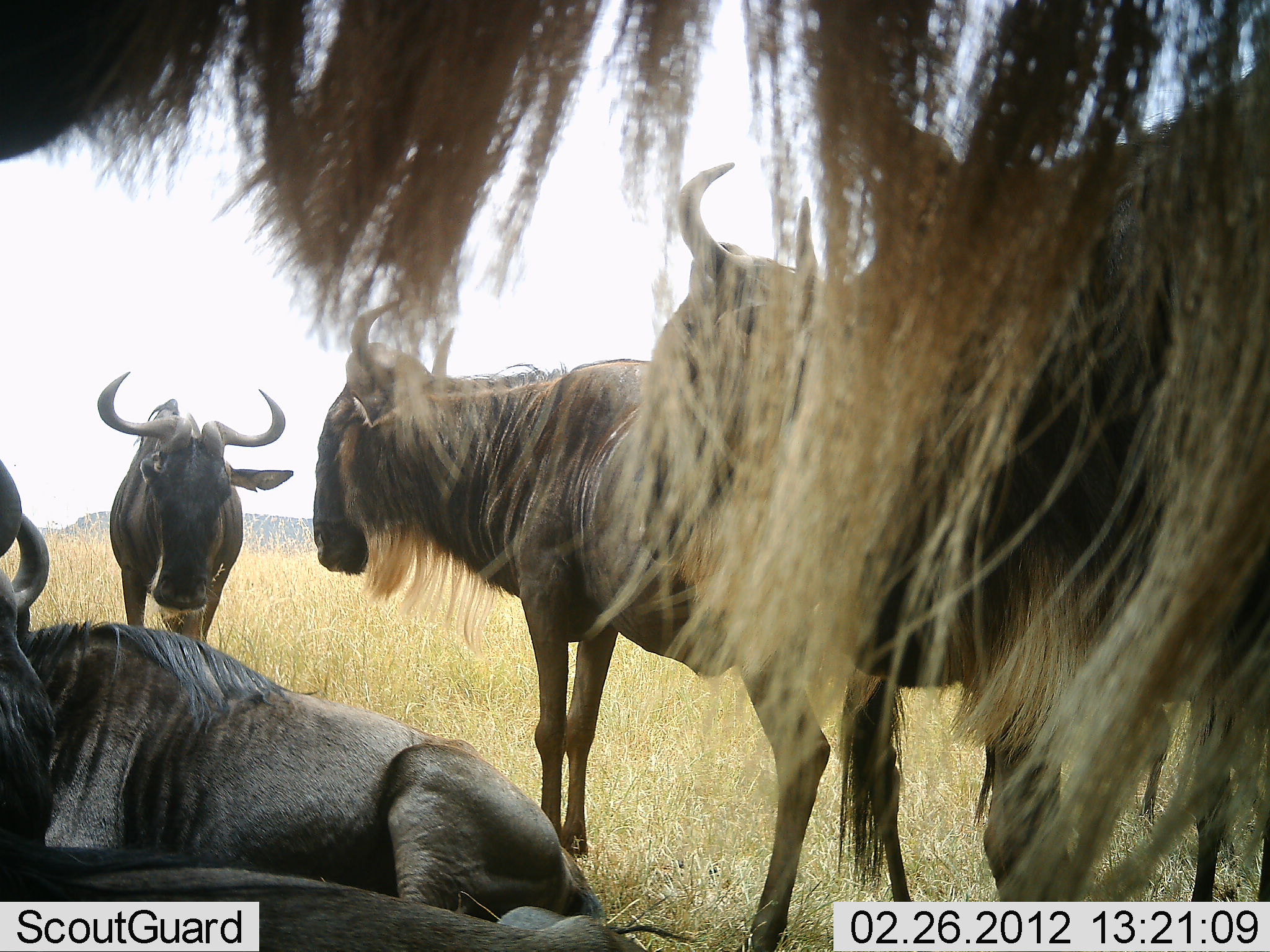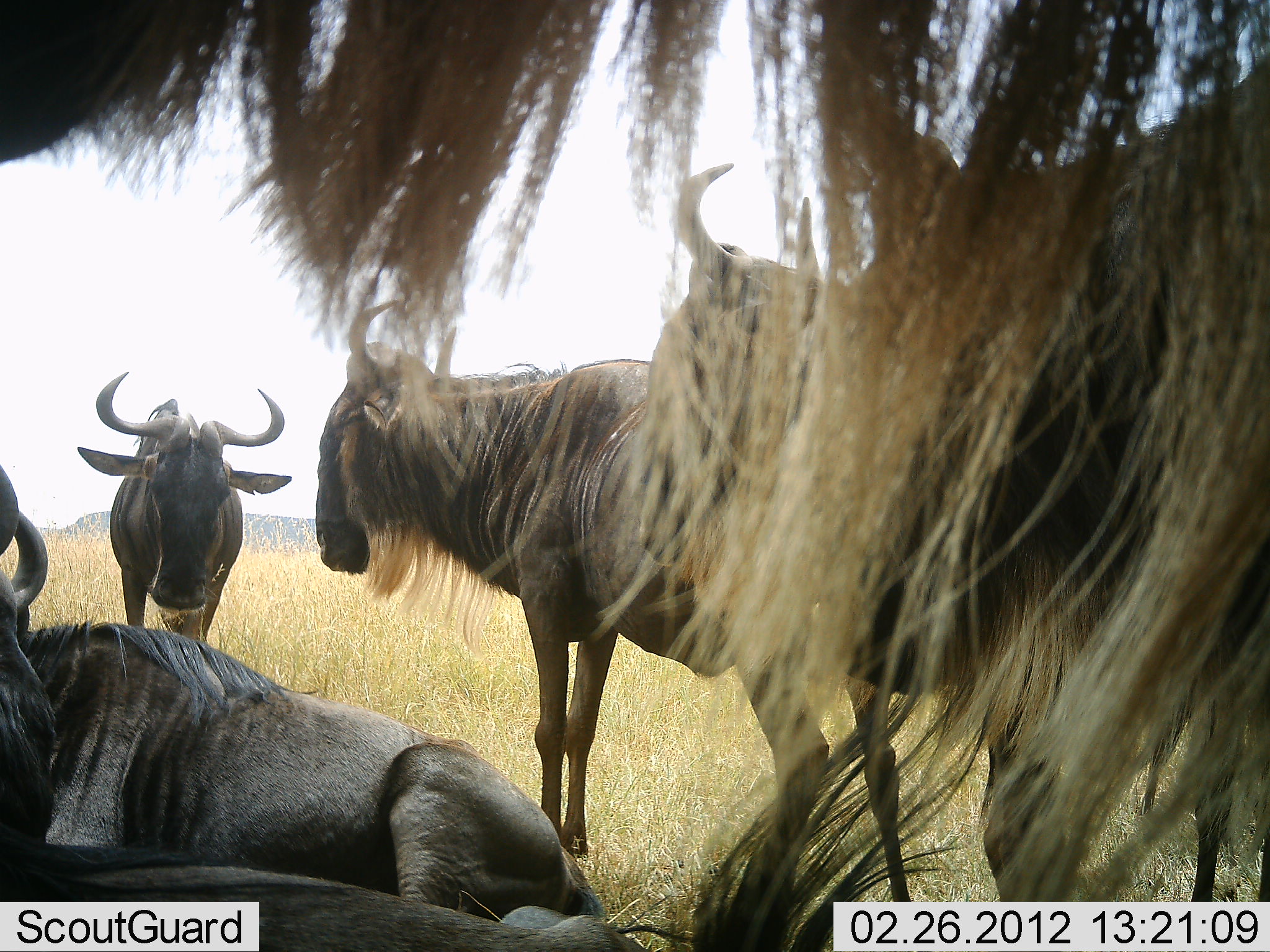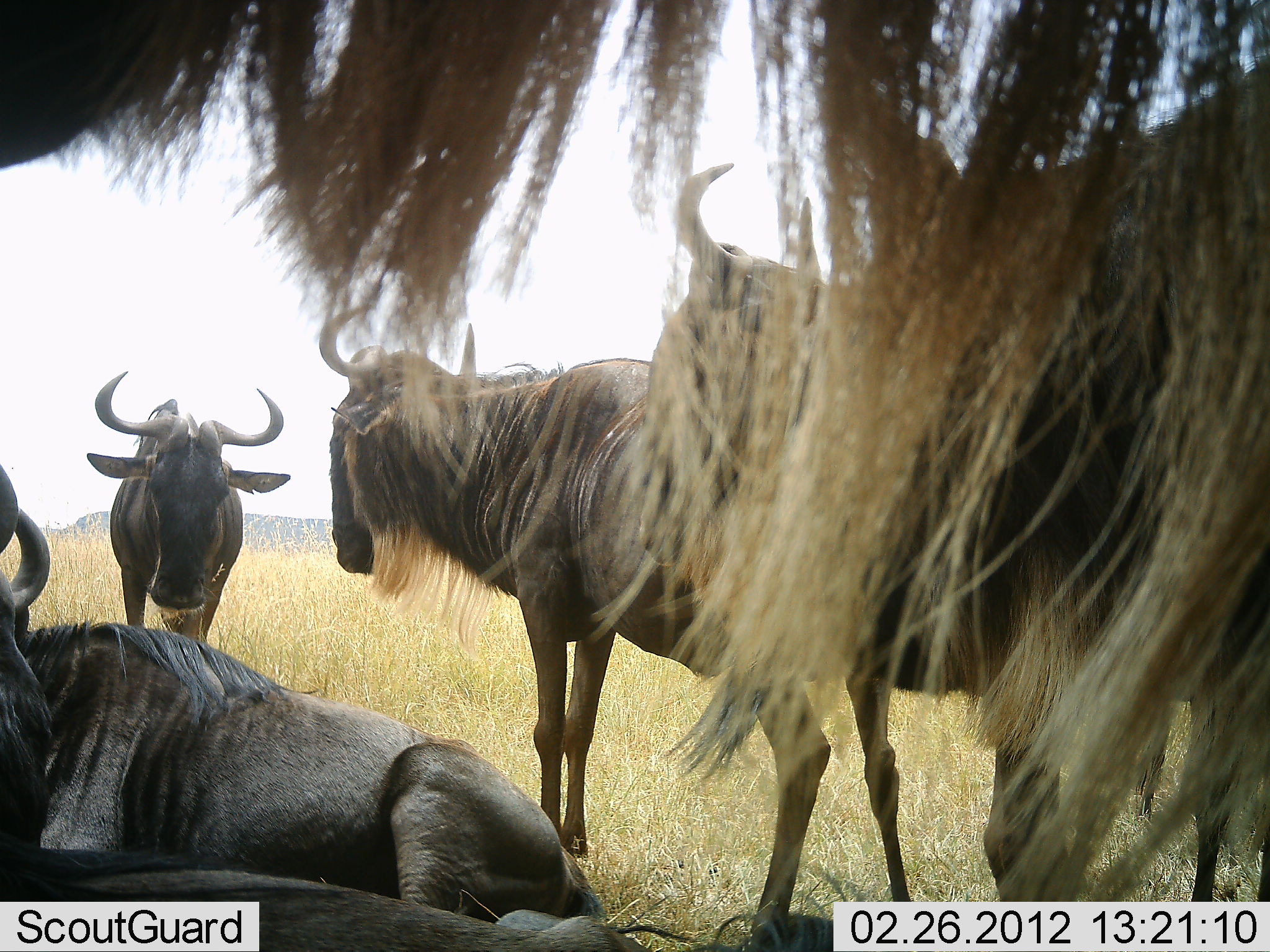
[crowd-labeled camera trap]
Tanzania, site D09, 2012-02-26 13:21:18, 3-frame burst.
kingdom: Animalia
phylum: Chordata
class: Mammalia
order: Artiodactyla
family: Bovidae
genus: Connochaetes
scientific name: Connochaetes taurinus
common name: blue wildebeest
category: wildebeest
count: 6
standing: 100%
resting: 100%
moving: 0%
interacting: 0%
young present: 0%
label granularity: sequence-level